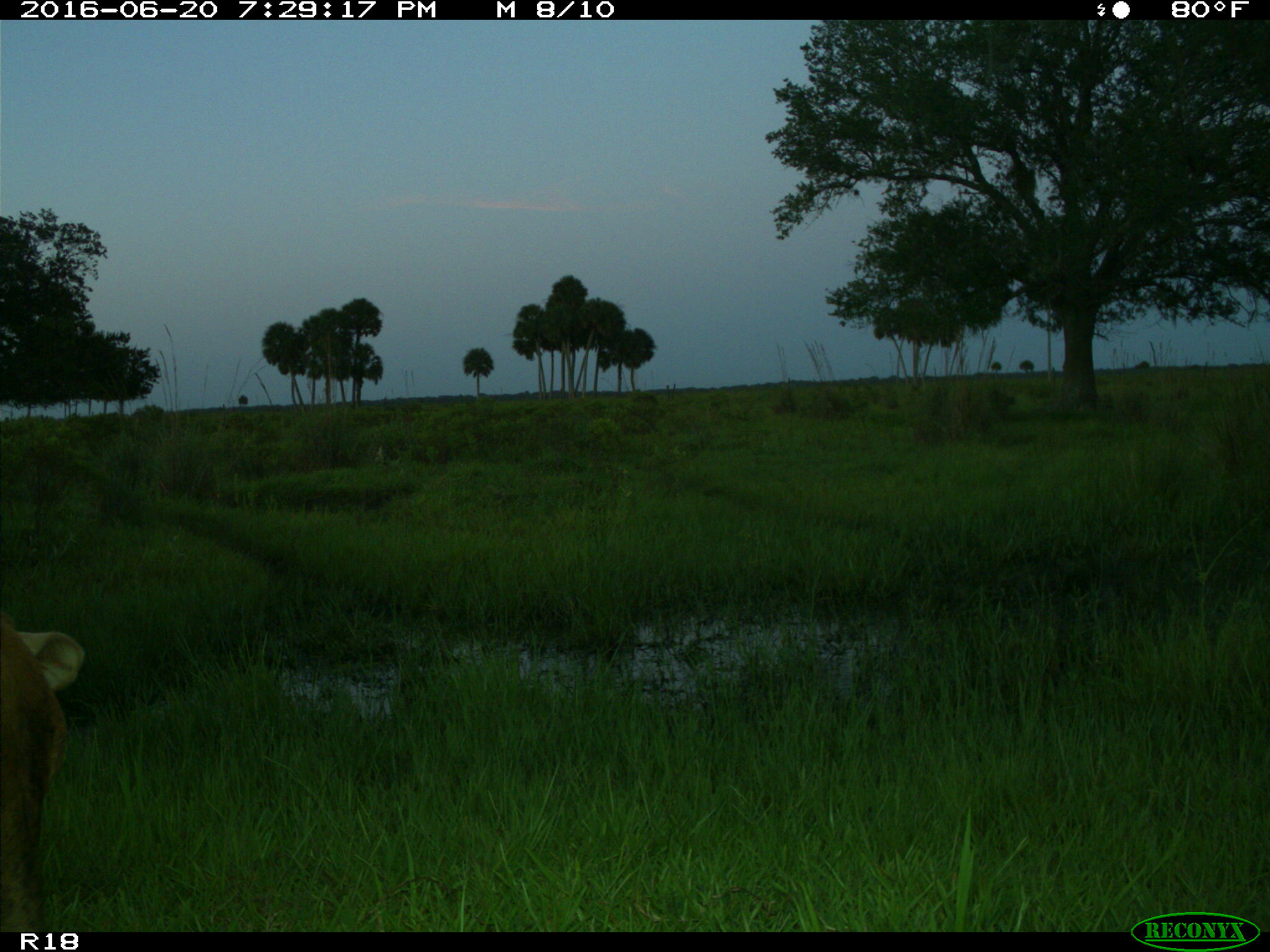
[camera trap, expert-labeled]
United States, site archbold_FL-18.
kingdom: Animalia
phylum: Chordata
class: Mammalia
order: Artiodactyla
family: Bovidae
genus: Bos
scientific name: Bos taurus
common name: domestic cow